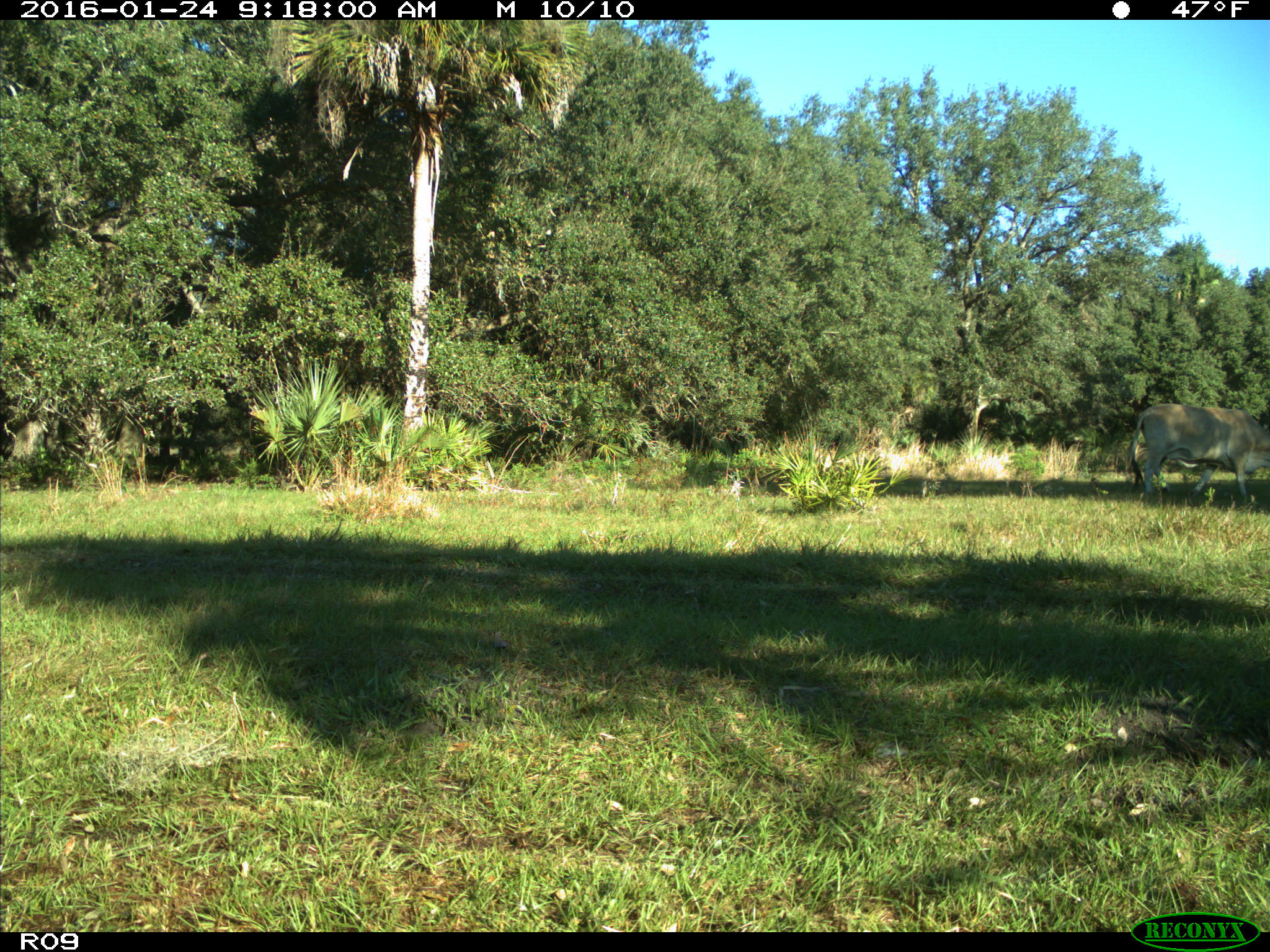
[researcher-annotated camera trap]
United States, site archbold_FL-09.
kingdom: Animalia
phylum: Chordata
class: Mammalia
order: Artiodactyla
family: Bovidae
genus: Bos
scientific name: Bos taurus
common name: domestic cow